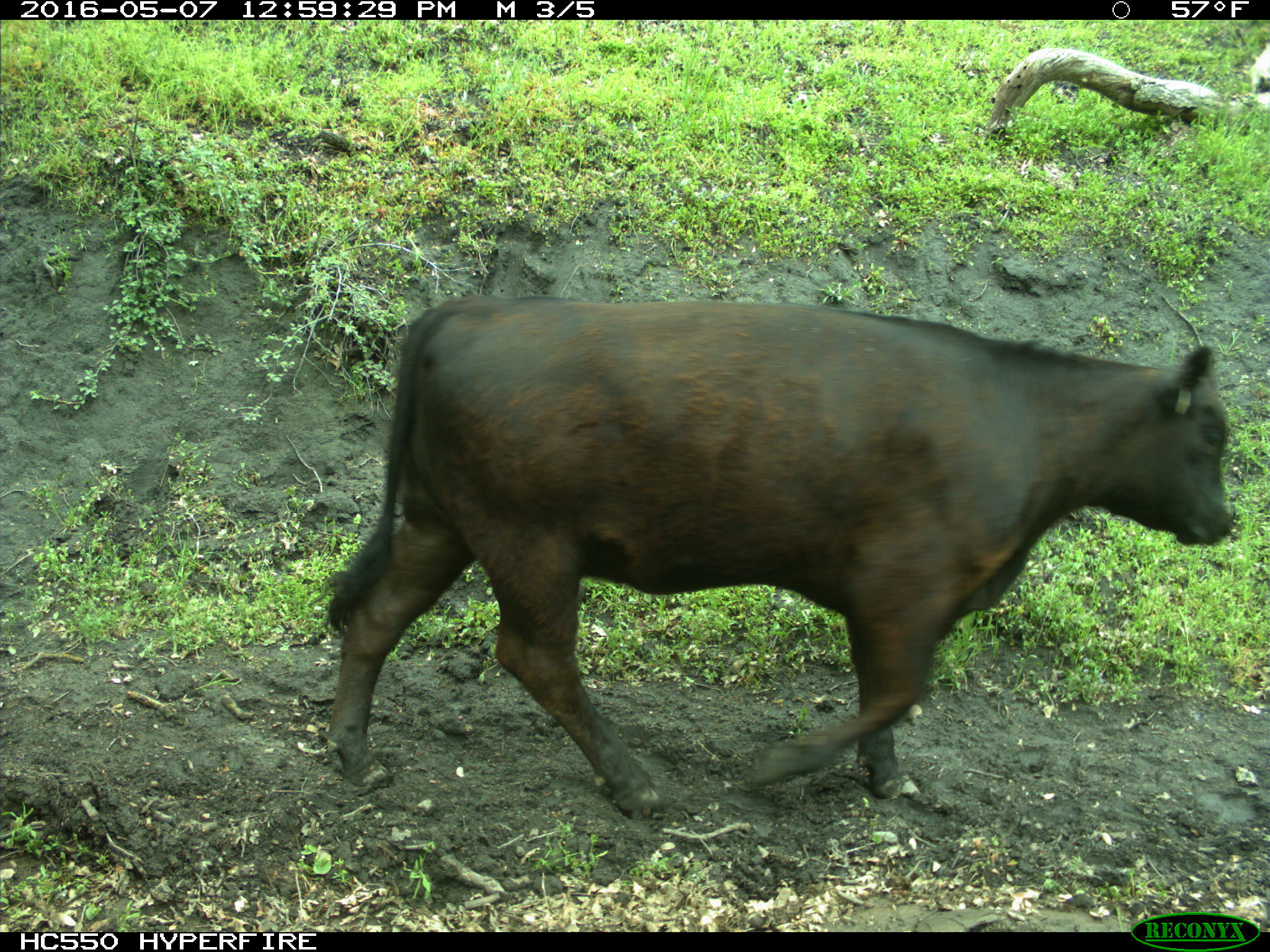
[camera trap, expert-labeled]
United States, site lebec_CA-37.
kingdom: Animalia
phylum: Chordata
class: Mammalia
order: Artiodactyla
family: Bovidae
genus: Bos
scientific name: Bos taurus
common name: domestic cow